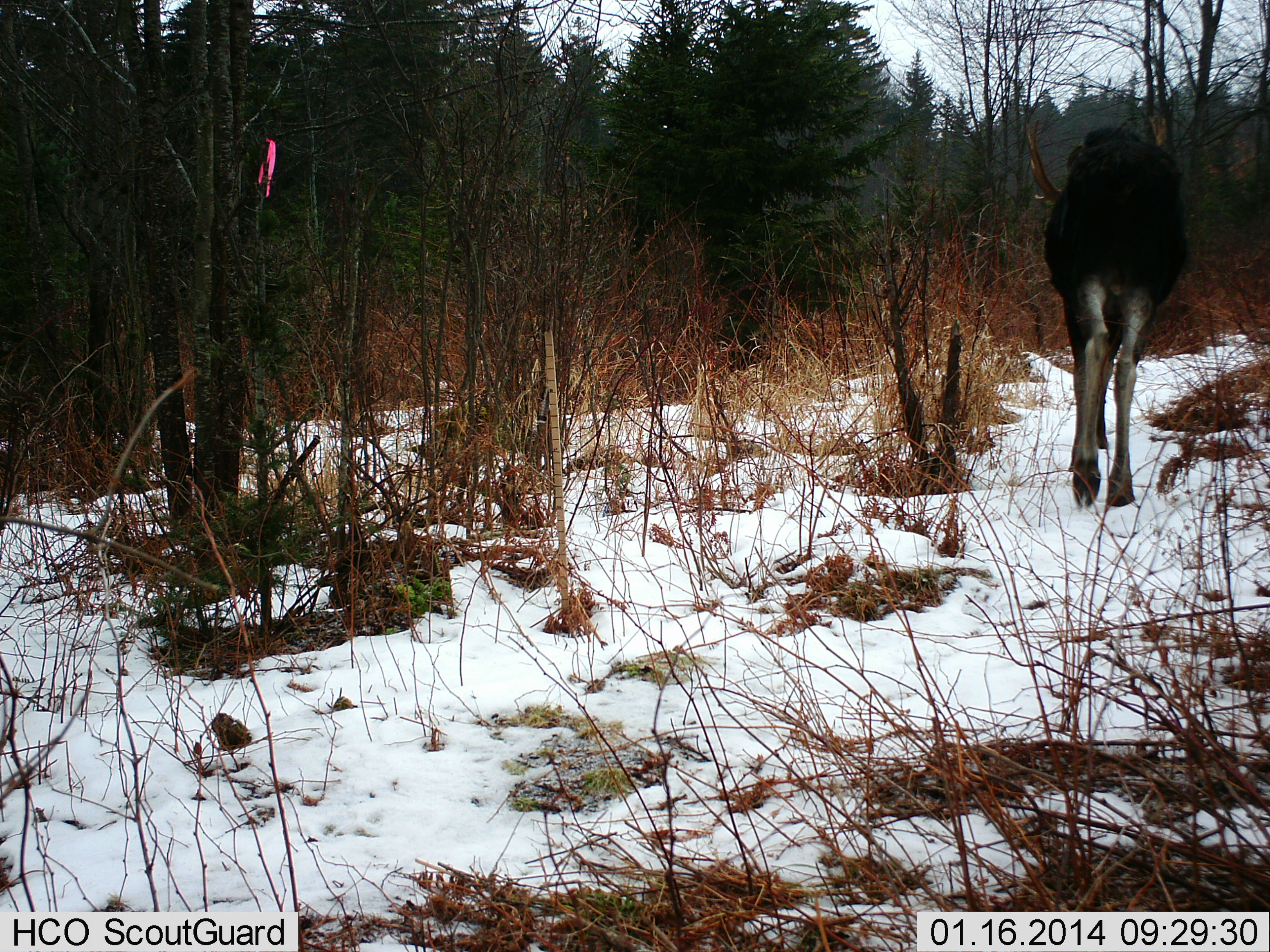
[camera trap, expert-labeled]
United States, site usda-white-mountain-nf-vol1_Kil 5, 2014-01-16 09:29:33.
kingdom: Animalia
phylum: Chordata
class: Mammalia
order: Artiodactyla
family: Cervidae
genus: Alces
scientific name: Alces alces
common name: moose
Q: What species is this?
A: Moose (Alces alces).